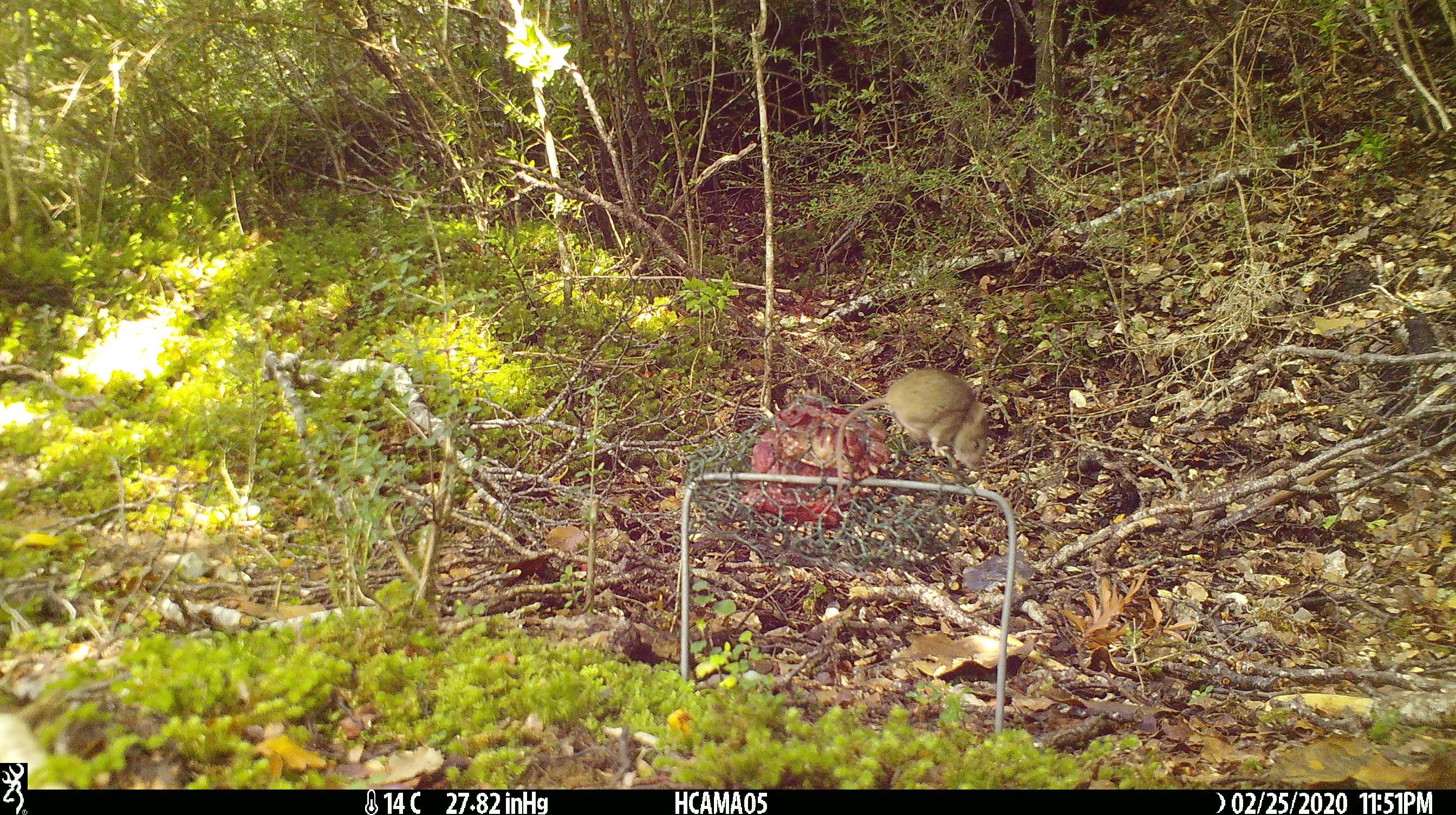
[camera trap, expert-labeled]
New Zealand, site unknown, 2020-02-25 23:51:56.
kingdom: Animalia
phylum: Chordata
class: Mammalia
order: Rodentia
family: Muridae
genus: Mus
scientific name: Mus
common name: mouse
Mouse (Mus).